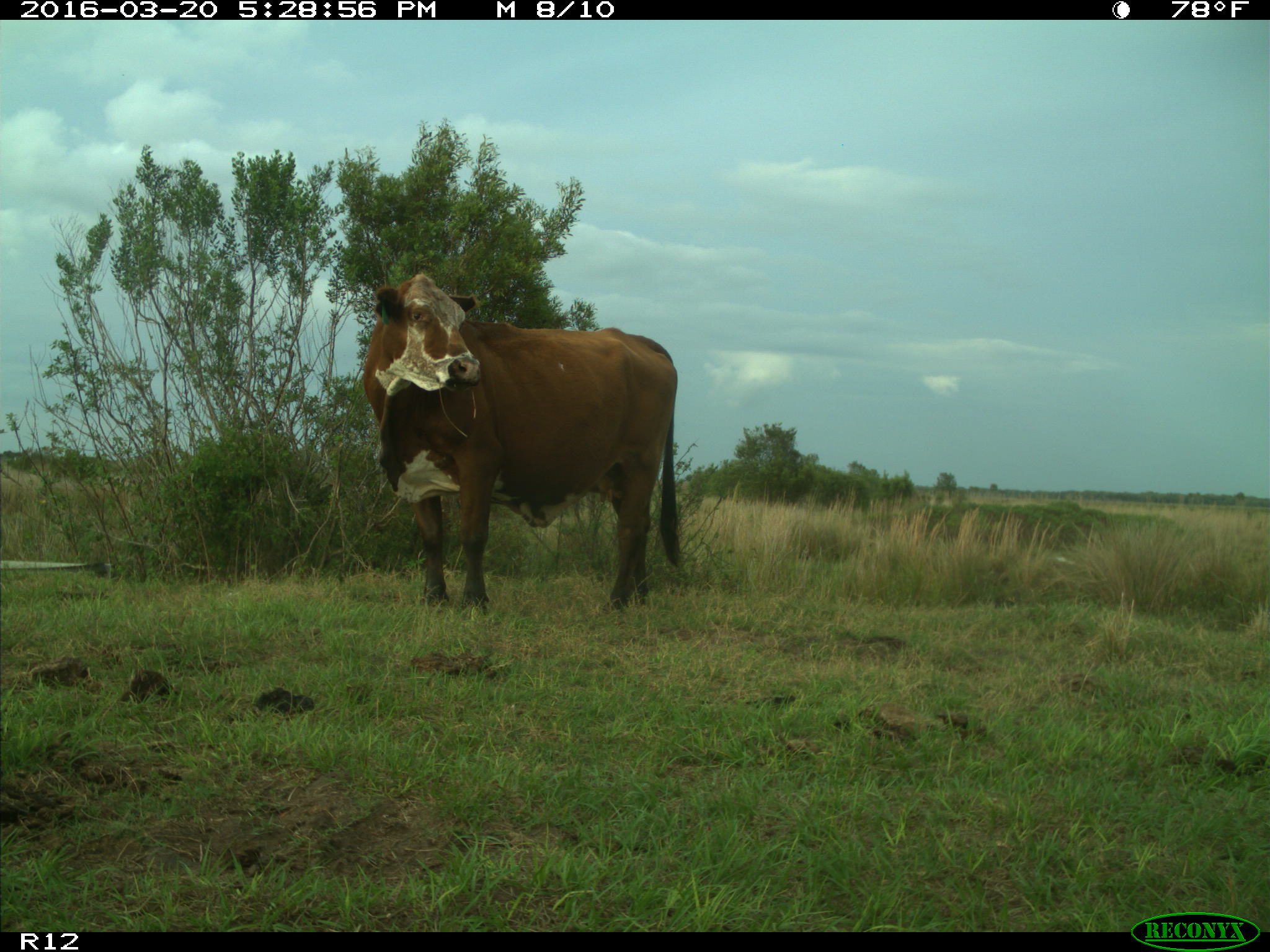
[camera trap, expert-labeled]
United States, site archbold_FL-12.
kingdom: Animalia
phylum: Chordata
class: Mammalia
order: Artiodactyla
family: Bovidae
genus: Bos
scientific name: Bos taurus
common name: domestic cow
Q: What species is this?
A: Bos taurus (domestic cow).